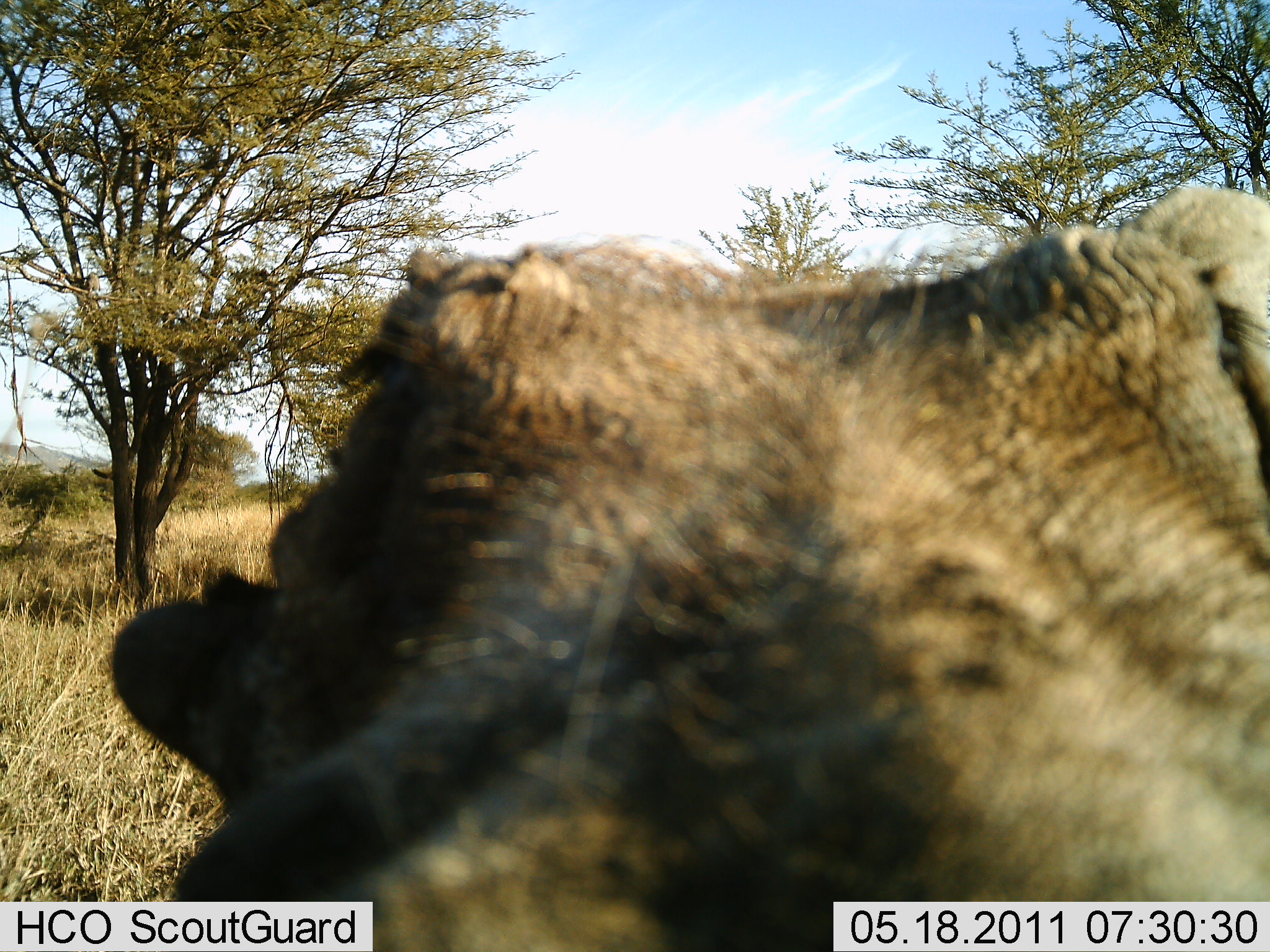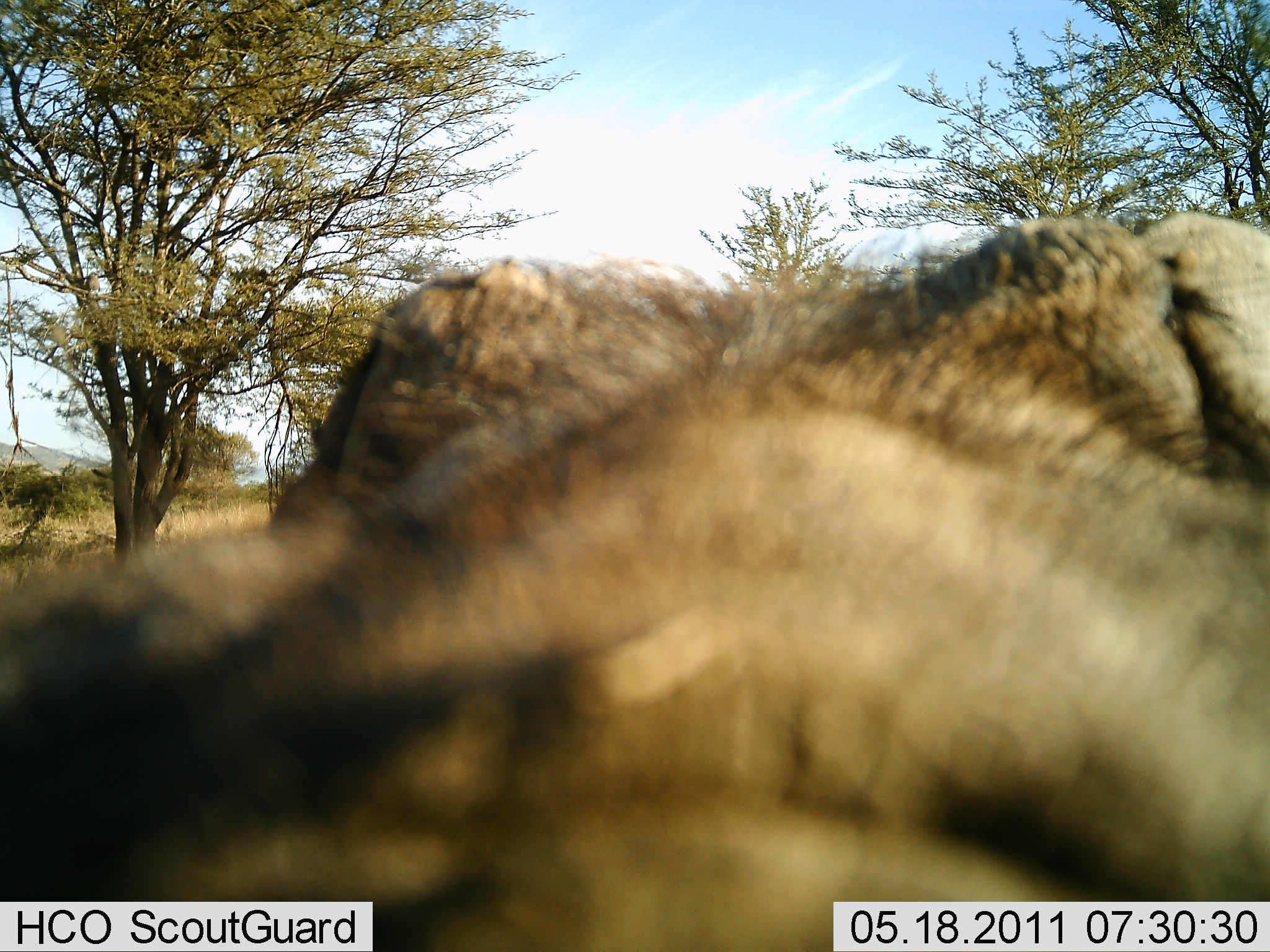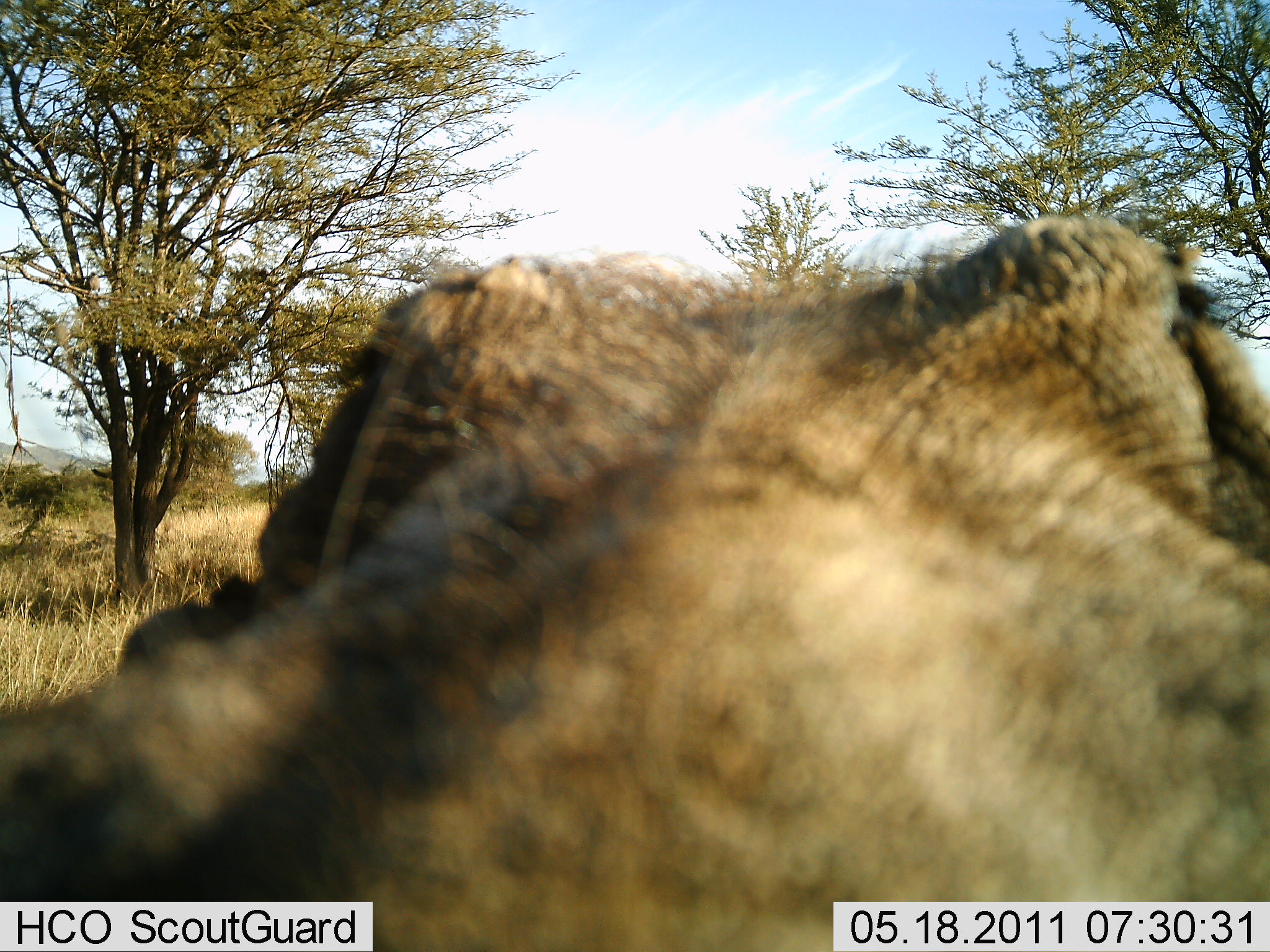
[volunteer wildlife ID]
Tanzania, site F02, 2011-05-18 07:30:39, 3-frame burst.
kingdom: Animalia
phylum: Chordata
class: Mammalia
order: Artiodactyla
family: Suidae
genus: Phacochoerus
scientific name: Phacochoerus africanus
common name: warthog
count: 1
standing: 50%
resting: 0%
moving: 30%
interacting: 20%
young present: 0%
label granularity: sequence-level